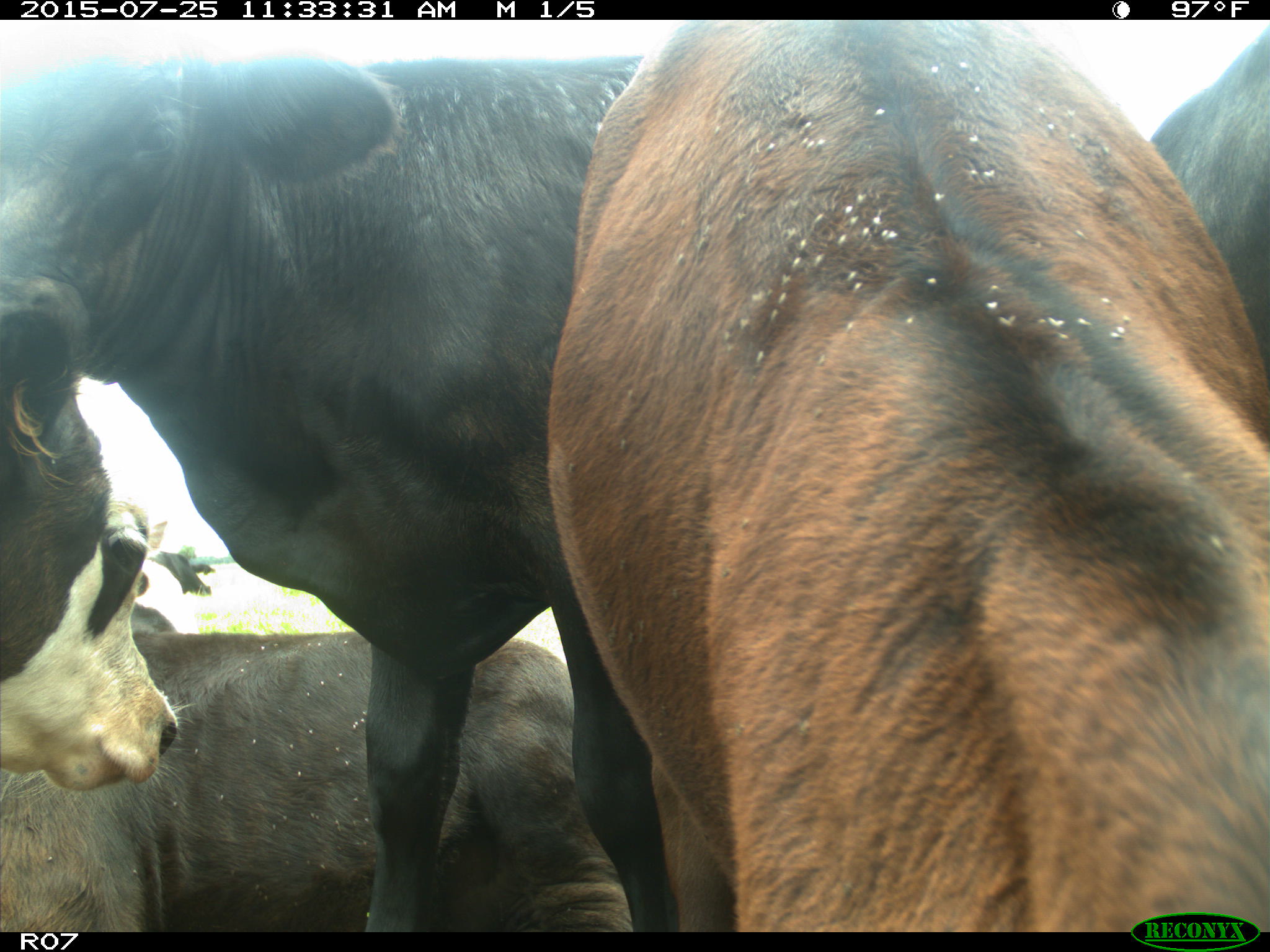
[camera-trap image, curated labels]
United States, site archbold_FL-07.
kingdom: Animalia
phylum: Chordata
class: Mammalia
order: Artiodactyla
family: Bovidae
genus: Bos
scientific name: Bos taurus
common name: domestic cow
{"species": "Bos taurus (domestic cow)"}